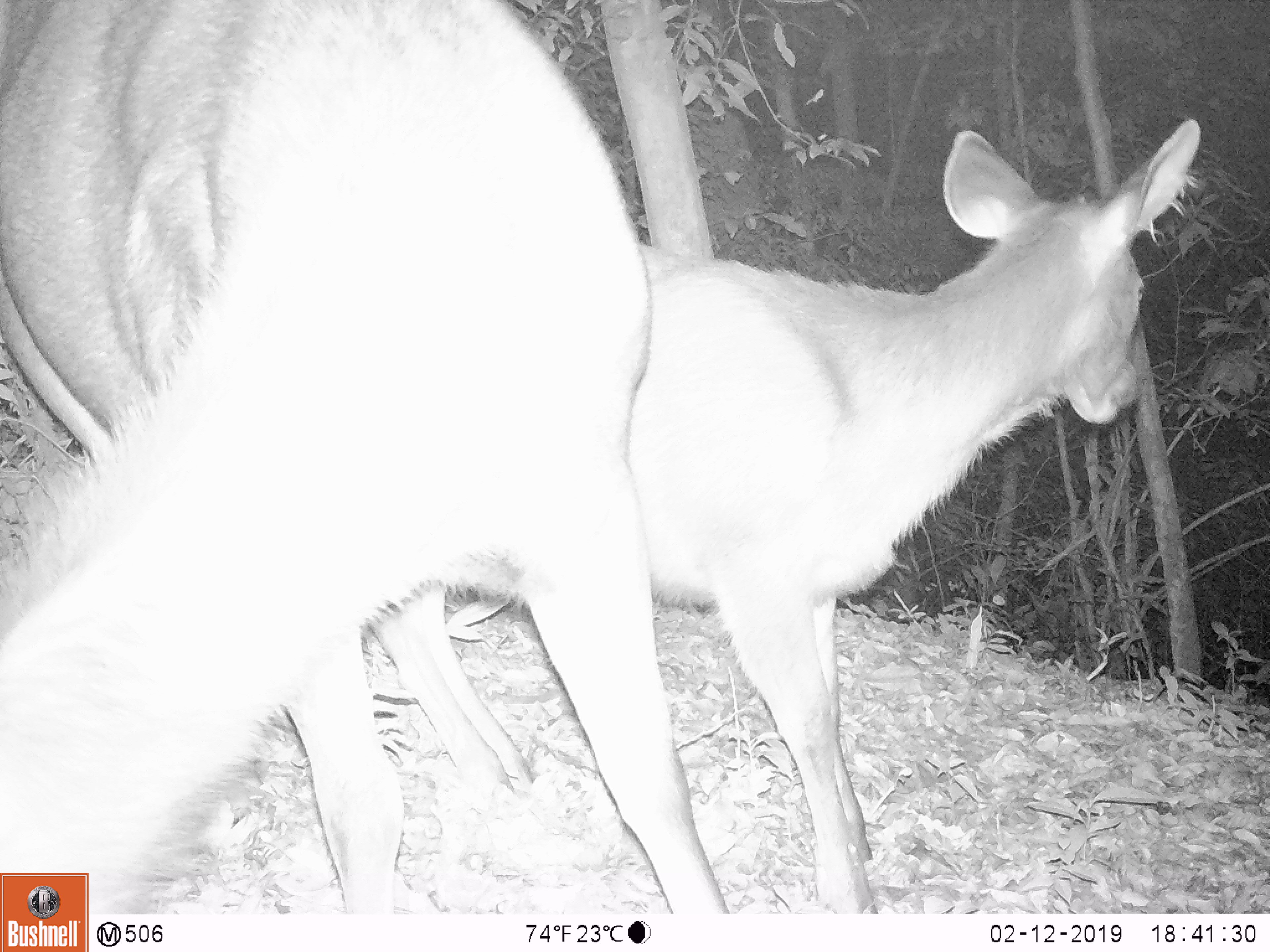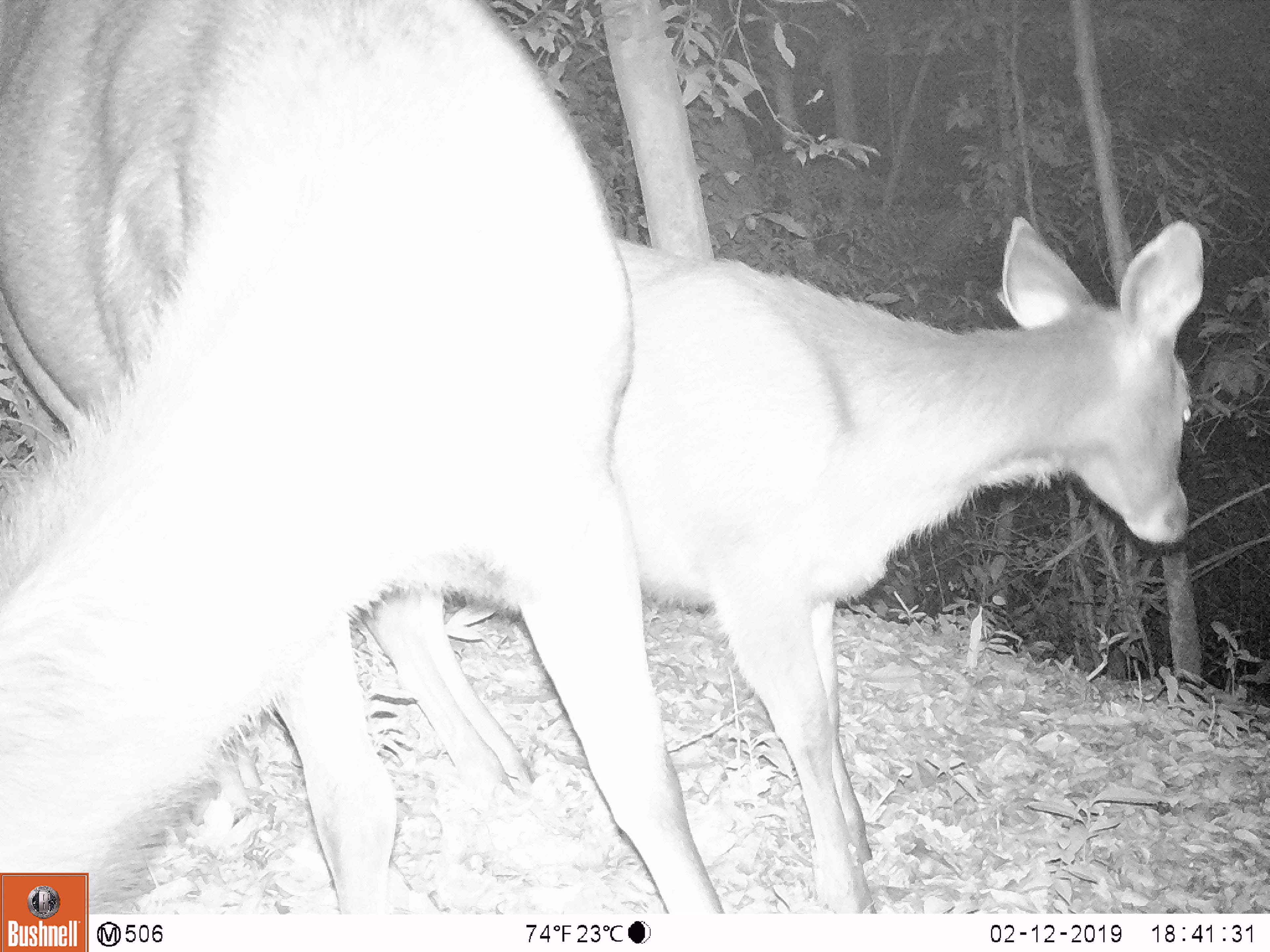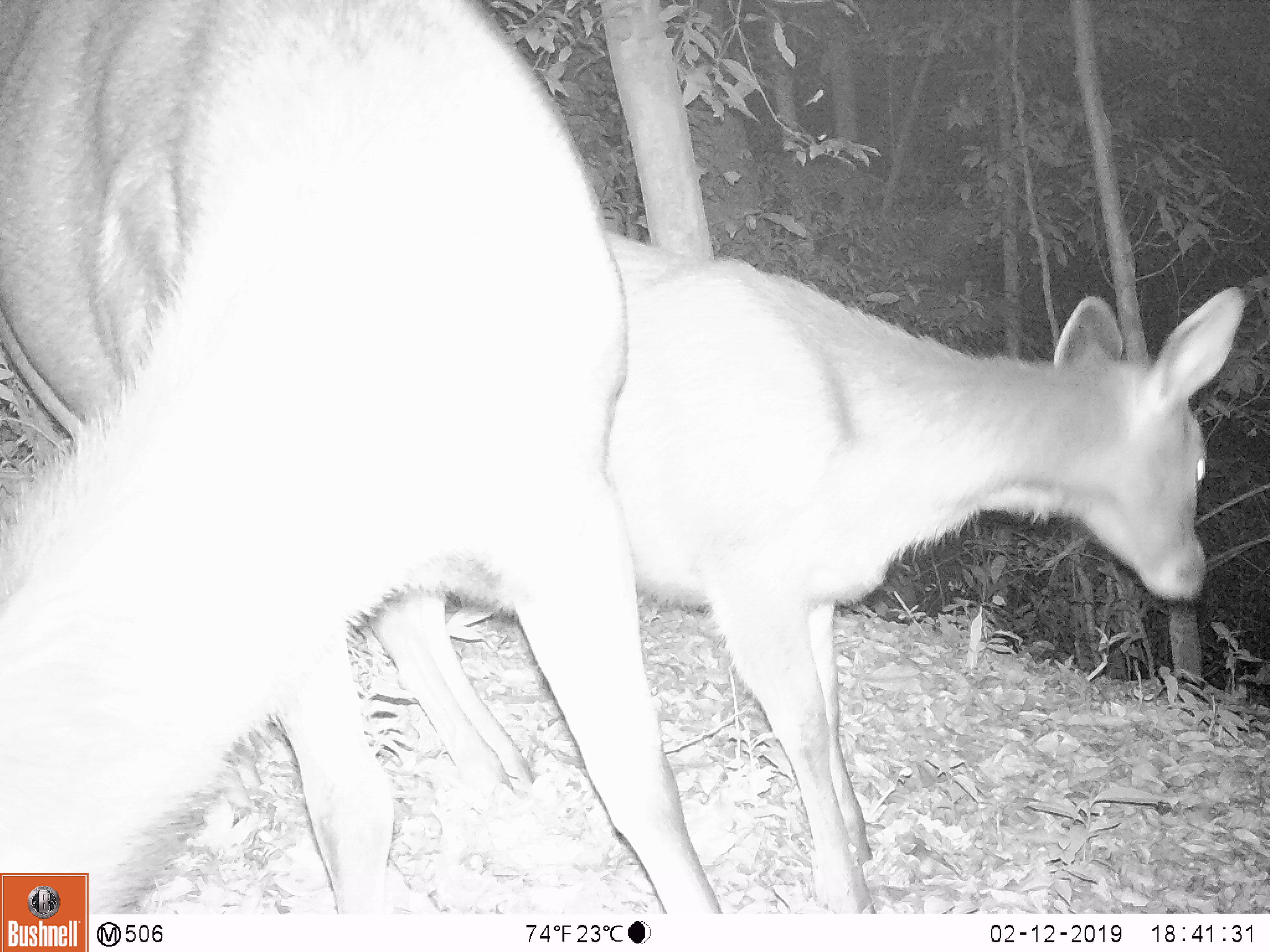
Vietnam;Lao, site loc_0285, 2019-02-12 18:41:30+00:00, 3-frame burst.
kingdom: Animalia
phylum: Chordata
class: Mammalia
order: Artiodactyla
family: Cervidae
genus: Rusa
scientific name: Rusa unicolor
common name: sambar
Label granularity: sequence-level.